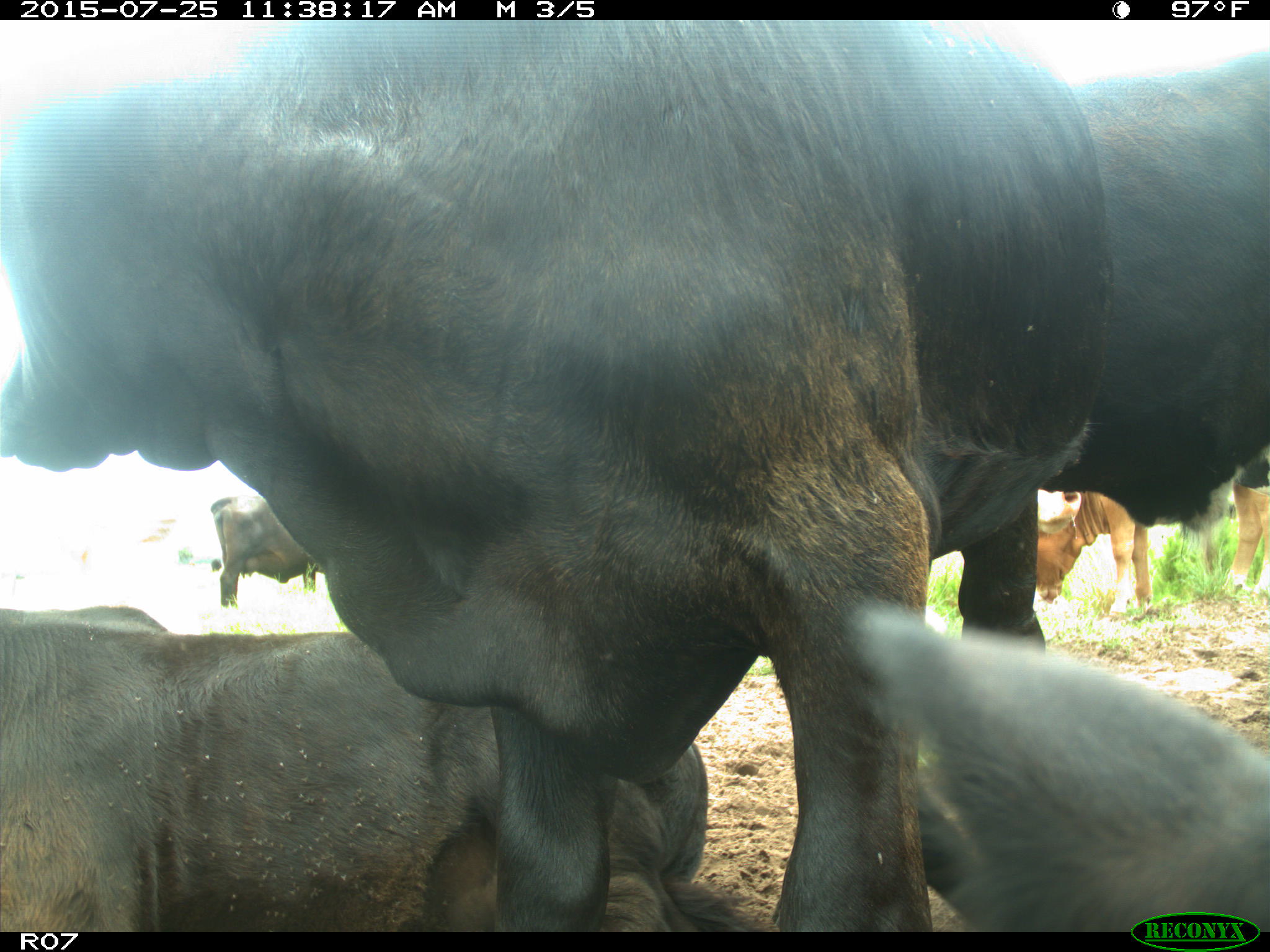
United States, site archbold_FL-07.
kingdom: Animalia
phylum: Chordata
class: Mammalia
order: Artiodactyla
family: Bovidae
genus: Bos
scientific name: Bos taurus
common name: domestic cow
Bos taurus (domestic cow).